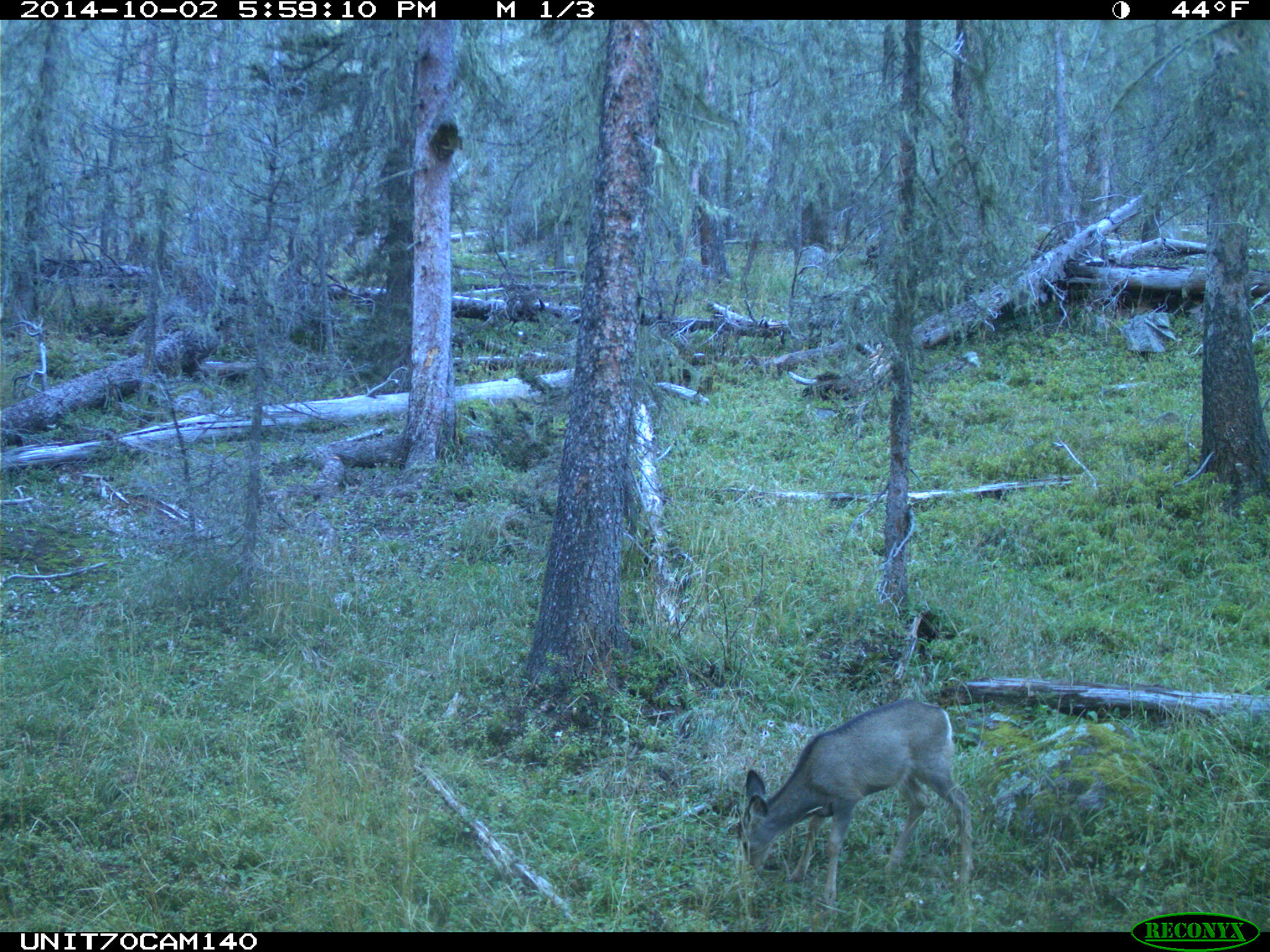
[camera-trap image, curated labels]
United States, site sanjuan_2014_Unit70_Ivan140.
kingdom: Animalia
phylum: Chordata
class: Mammalia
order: Artiodactyla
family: Cervidae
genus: Odocoileus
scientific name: Odocoileus hemionus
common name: mule deer